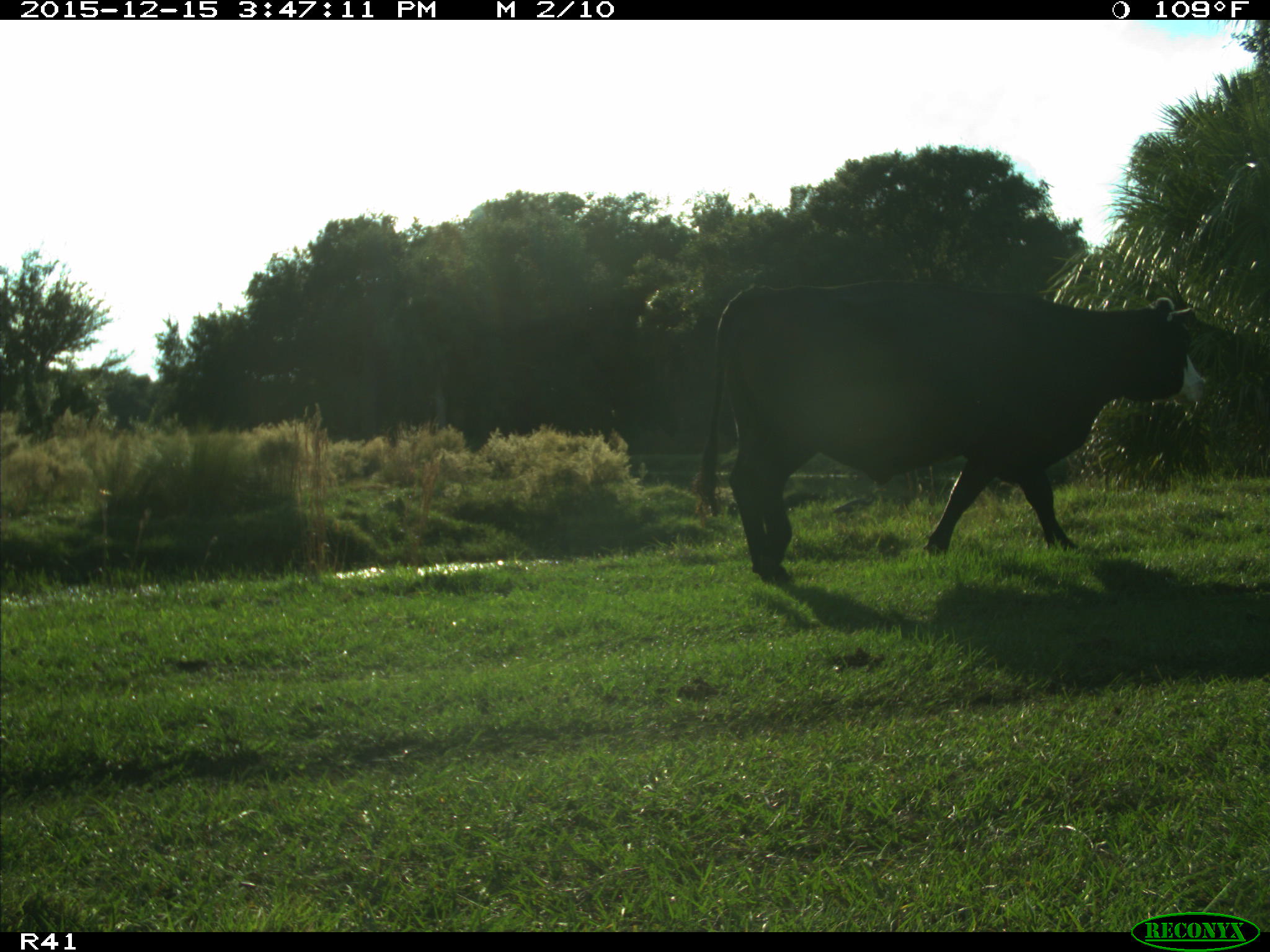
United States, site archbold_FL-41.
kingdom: Animalia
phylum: Chordata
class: Mammalia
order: Artiodactyla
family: Bovidae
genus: Bos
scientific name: Bos taurus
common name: domestic cow